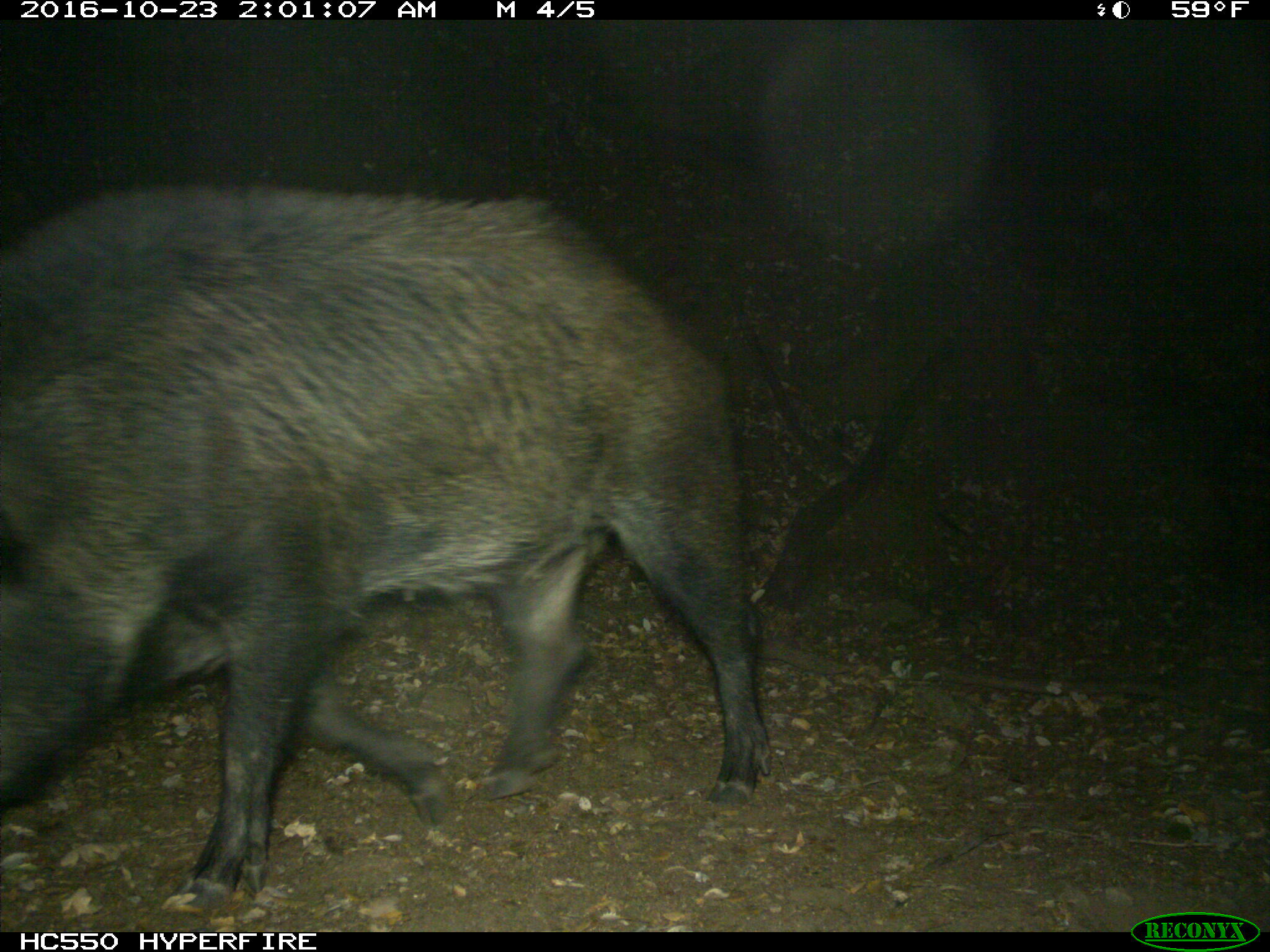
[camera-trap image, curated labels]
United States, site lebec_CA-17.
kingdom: Animalia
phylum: Chordata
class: Mammalia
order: Artiodactyla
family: Suidae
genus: Sus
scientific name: Sus scrofa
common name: wild boar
Sus scrofa (wild boar).